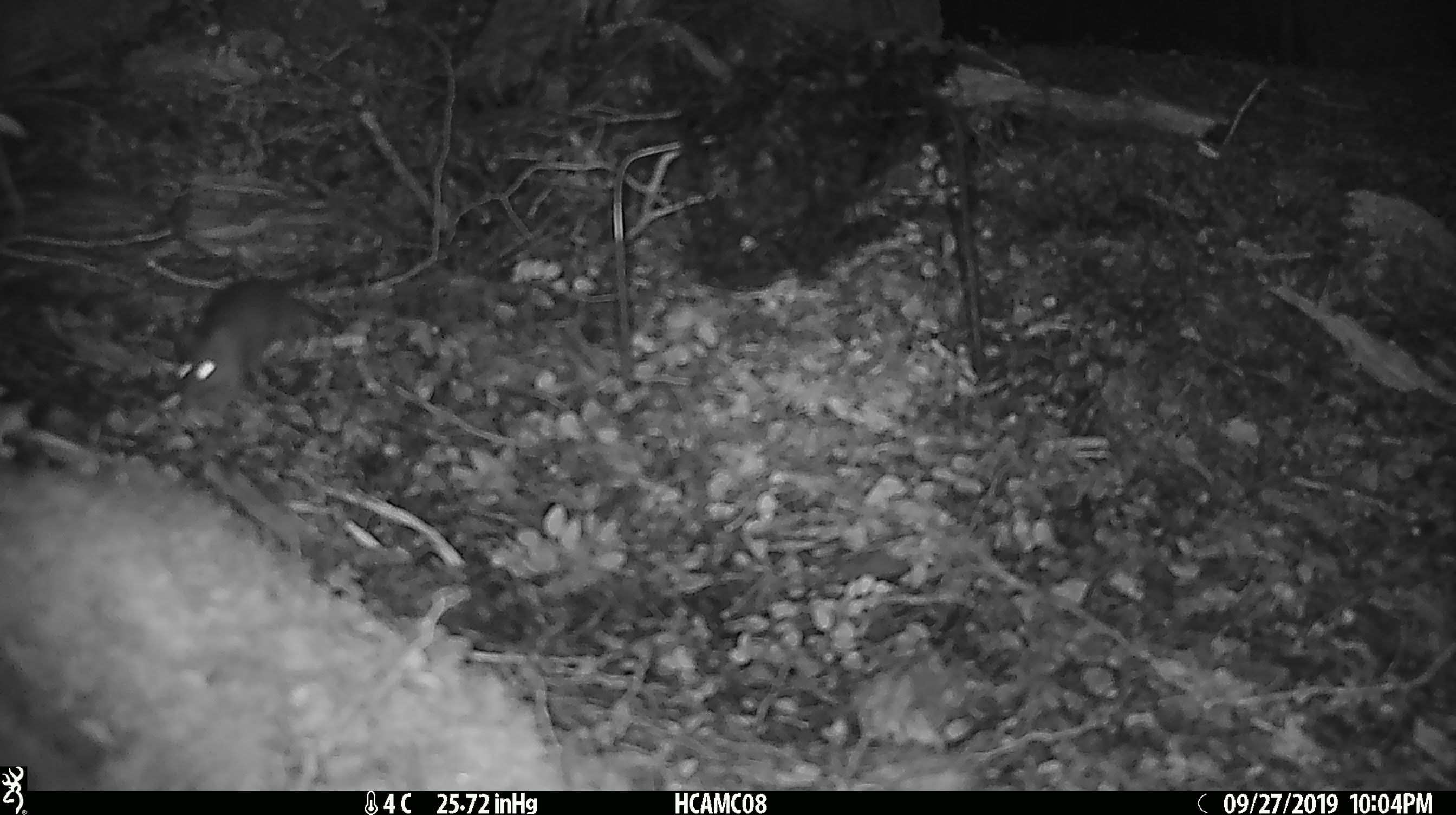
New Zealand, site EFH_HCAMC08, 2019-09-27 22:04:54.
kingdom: Animalia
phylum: Chordata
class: Mammalia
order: Rodentia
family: Muridae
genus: Mus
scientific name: Mus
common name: mouse